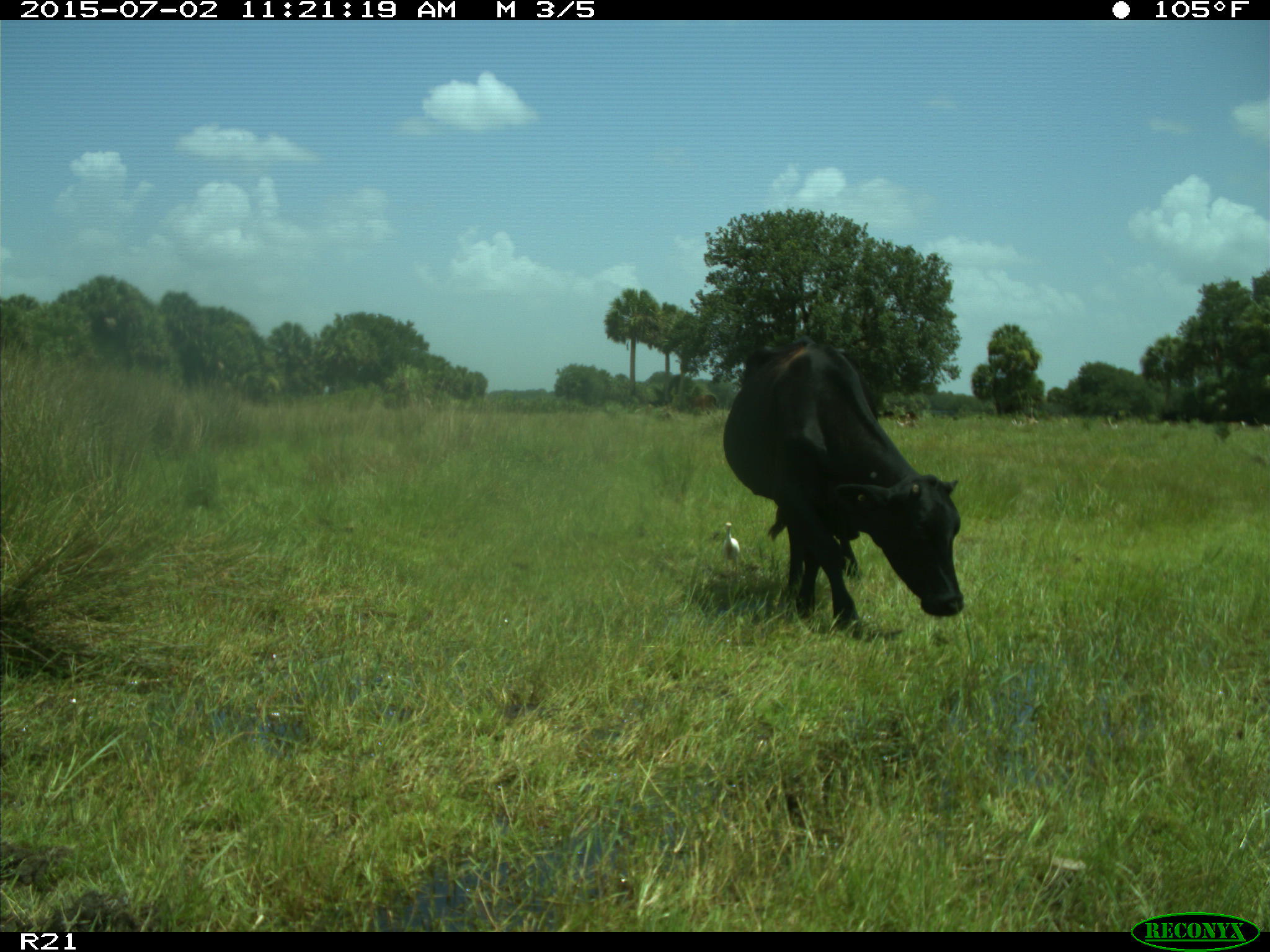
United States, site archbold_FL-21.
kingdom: Animalia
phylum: Chordata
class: Mammalia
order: Artiodactyla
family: Bovidae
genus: Bos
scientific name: Bos taurus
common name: domestic cow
Bos taurus (domestic cow).